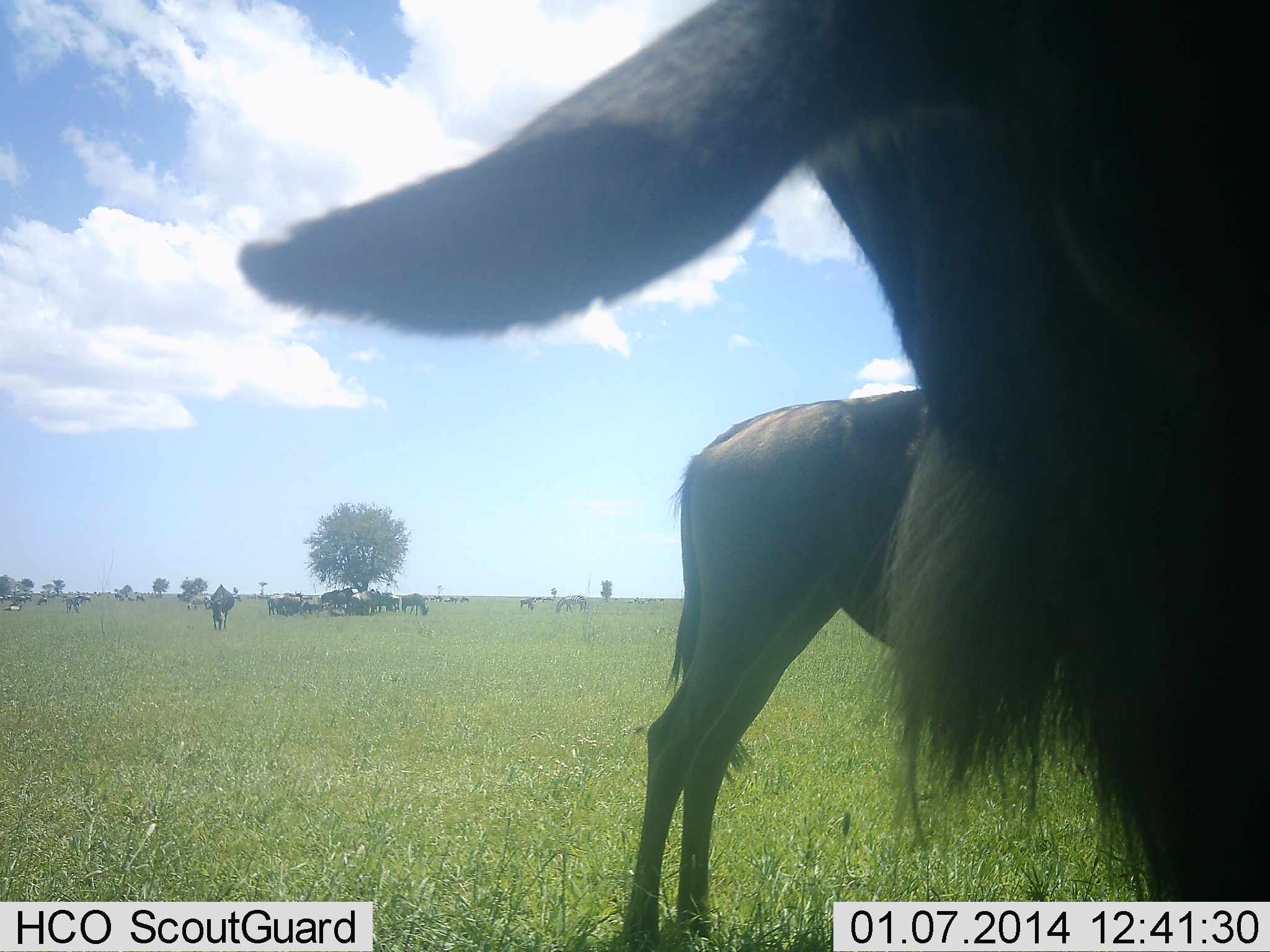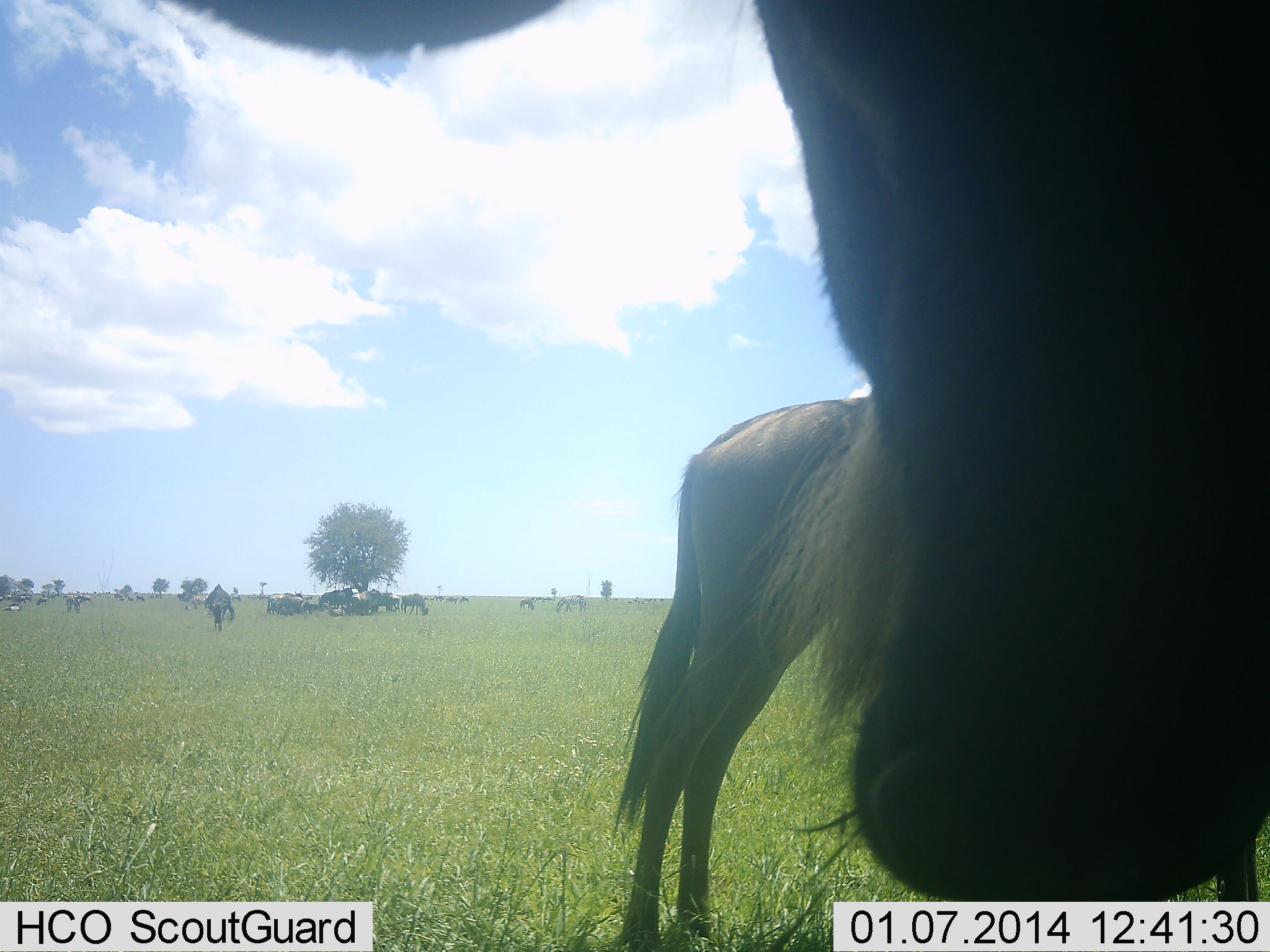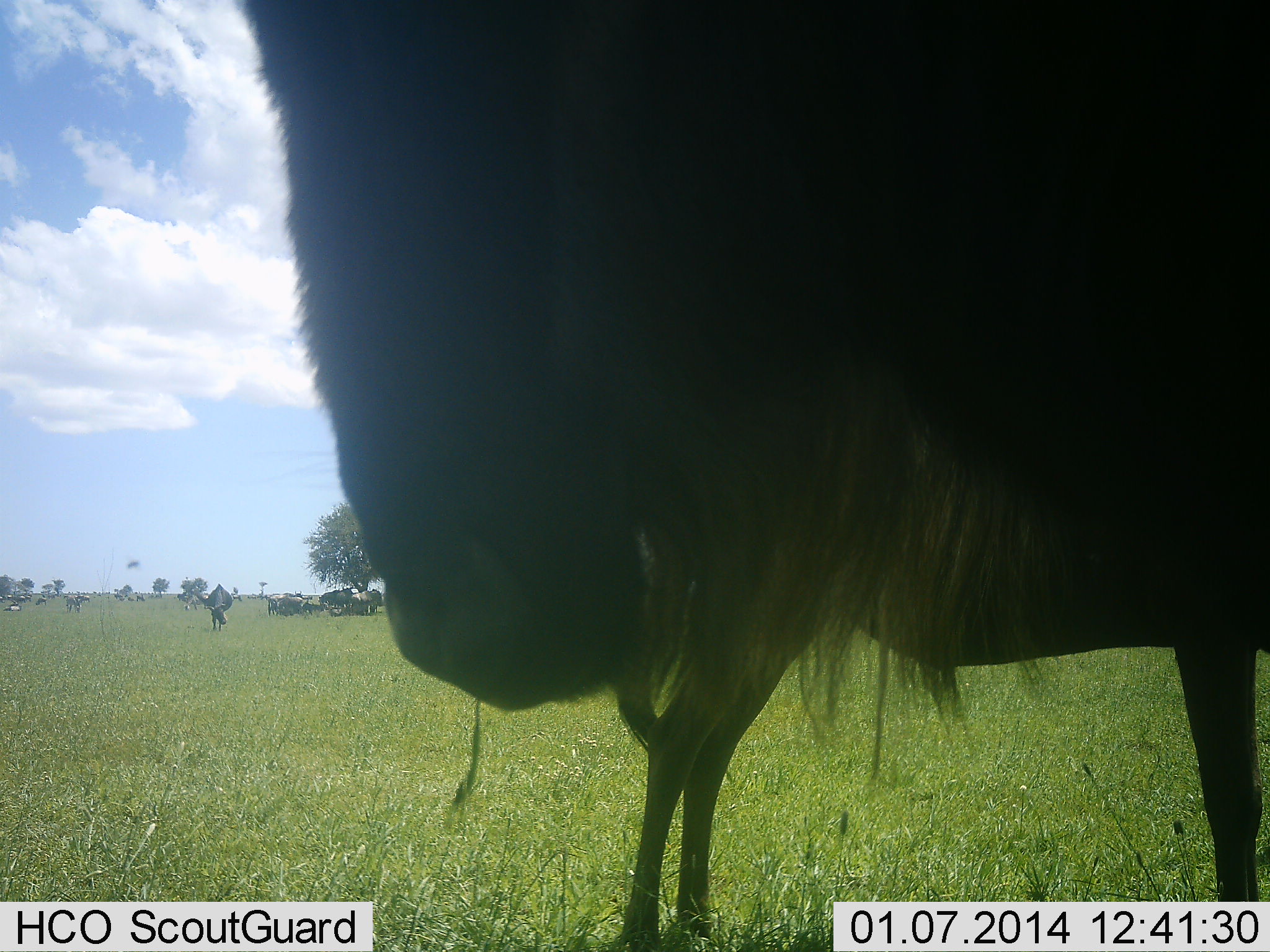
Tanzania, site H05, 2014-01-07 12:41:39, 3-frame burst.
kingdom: Animalia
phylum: Chordata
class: Mammalia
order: Artiodactyla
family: Bovidae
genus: Connochaetes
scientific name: Connochaetes taurinus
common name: blue wildebeest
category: wildebeest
Wildebeest (blue wildebeest) (Connochaetes taurinus), count 11-50. Behavior (volunteer vote fractions): standing 80%, resting 34%, moving 27%, interacting 17%. Young present (vote fraction): 2%. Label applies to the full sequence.